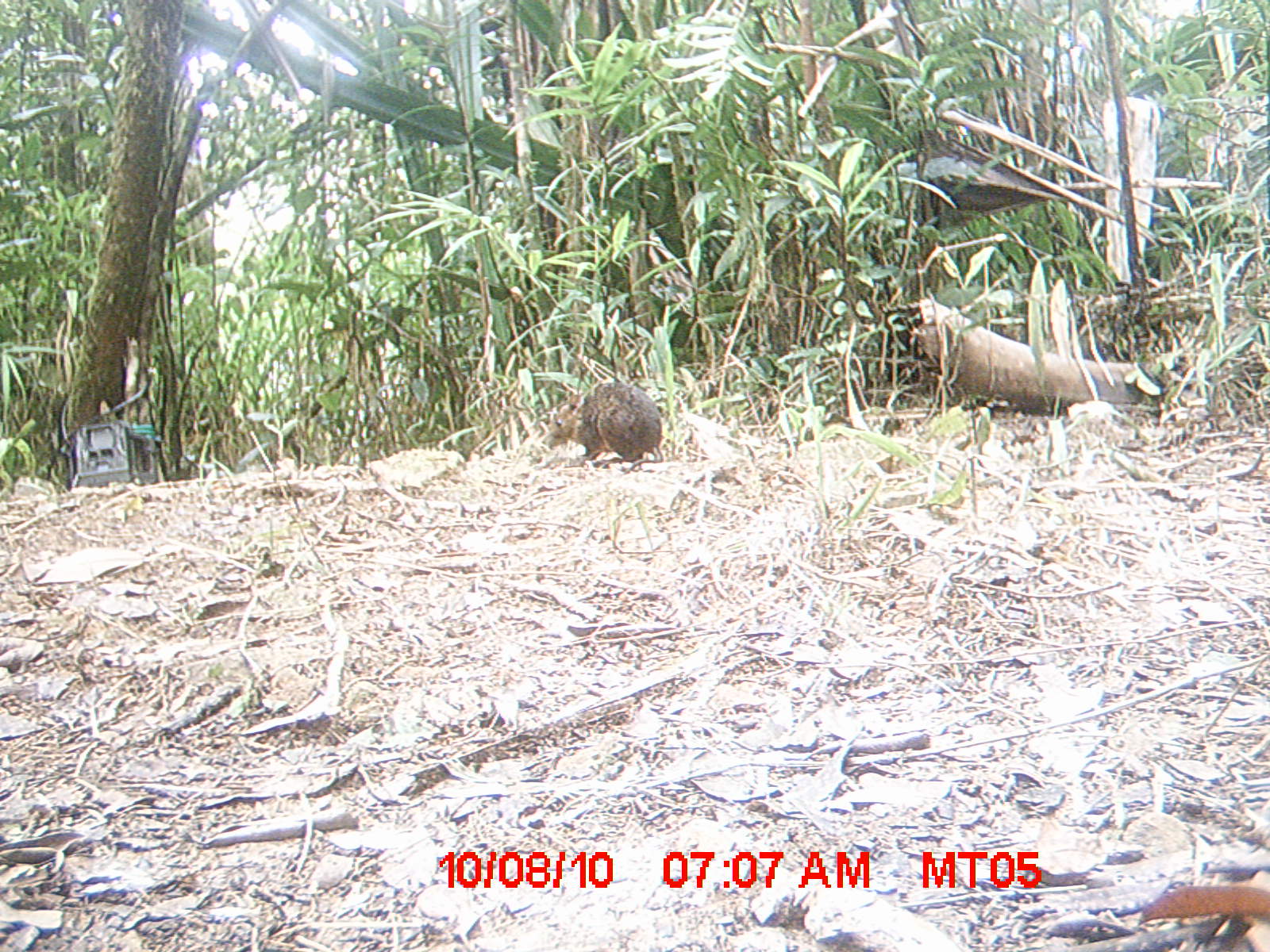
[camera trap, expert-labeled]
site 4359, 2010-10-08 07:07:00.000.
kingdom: Animalia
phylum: Chordata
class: Mammalia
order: Rodentia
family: Muridae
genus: Rattus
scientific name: Rattus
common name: rodent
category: unknown rat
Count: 1.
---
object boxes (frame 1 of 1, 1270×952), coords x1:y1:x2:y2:
unknown rat: 548:382:664:474